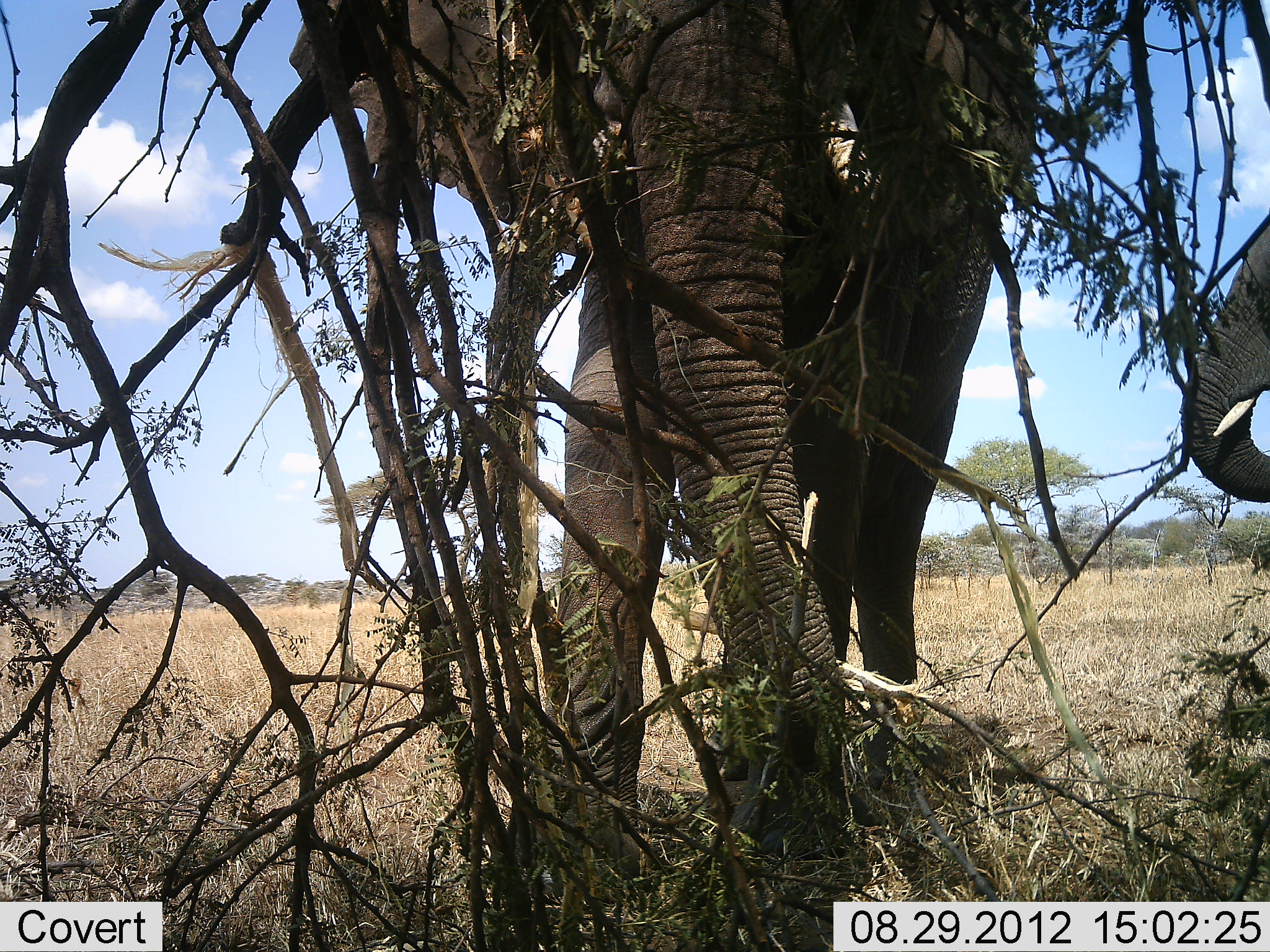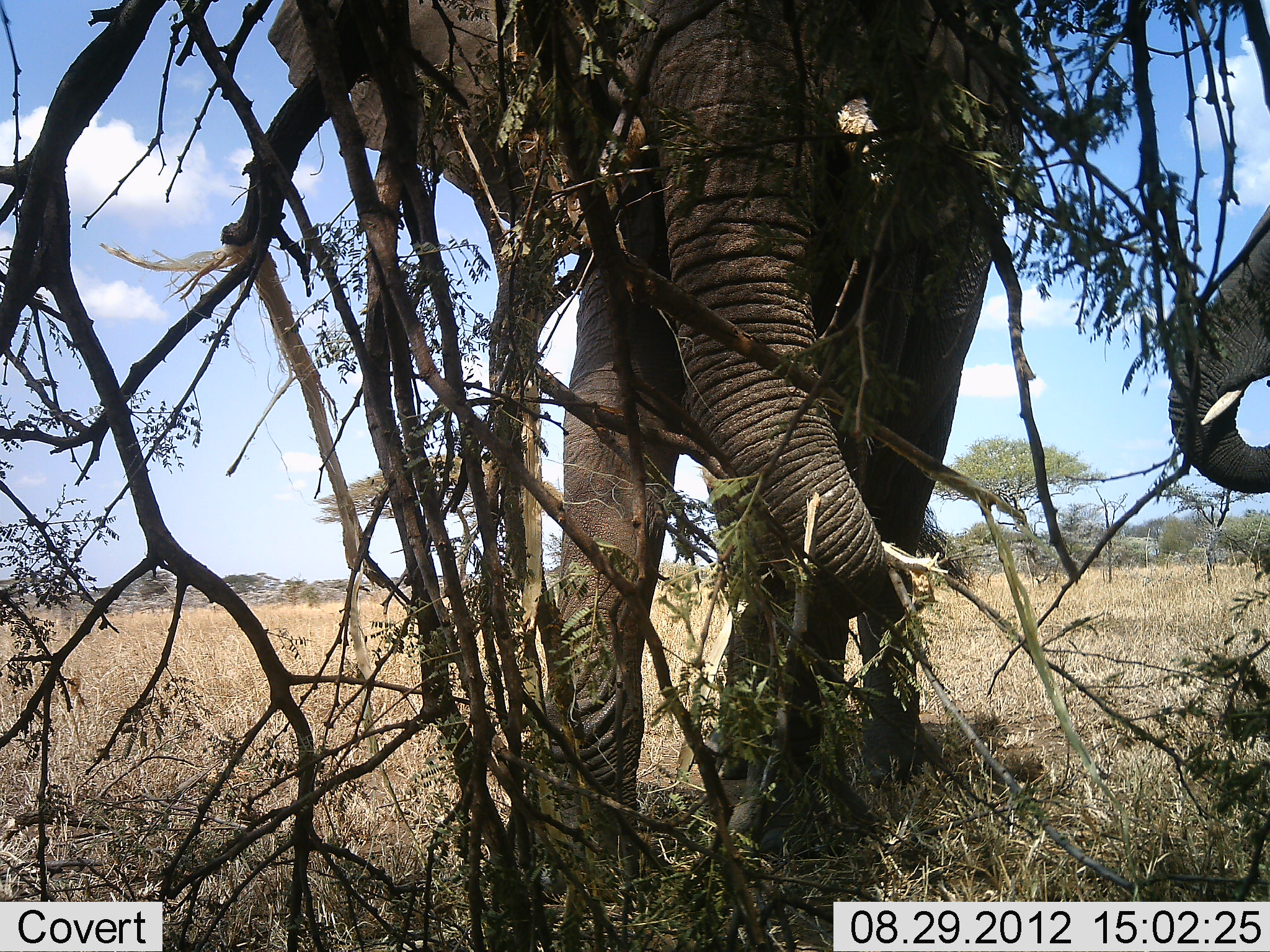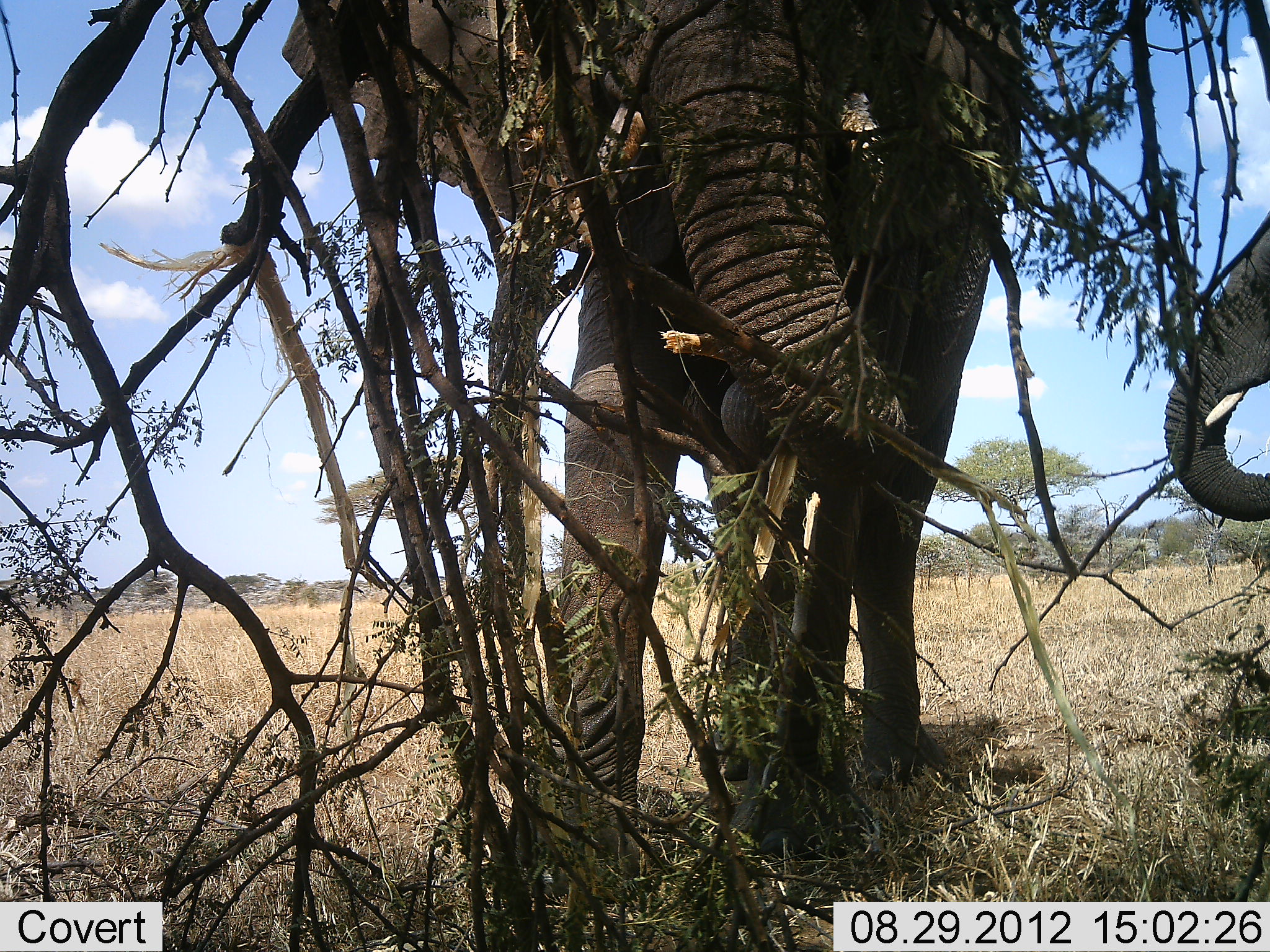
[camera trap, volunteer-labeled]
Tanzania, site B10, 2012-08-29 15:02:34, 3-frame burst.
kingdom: Animalia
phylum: Chordata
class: Mammalia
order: Proboscidea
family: Elephantidae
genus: Loxodonta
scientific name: Loxodonta africana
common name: african bush elephant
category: elephant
Elephant (african bush elephant) (Loxodonta africana), count 2. Behavior (volunteer vote fractions): standing 20%, resting 0%, moving 0%, interacting 0%. Young present (vote fraction): 0%. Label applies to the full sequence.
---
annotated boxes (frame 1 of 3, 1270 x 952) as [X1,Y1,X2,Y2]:
animal: [291,0,1041,894]; [1186,219,1270,503]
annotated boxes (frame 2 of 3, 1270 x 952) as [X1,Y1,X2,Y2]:
animal: [265,0,1022,888]; [1170,208,1270,491]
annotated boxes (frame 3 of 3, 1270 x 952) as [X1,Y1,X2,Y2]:
animal: [280,0,1025,901]; [1162,226,1270,522]